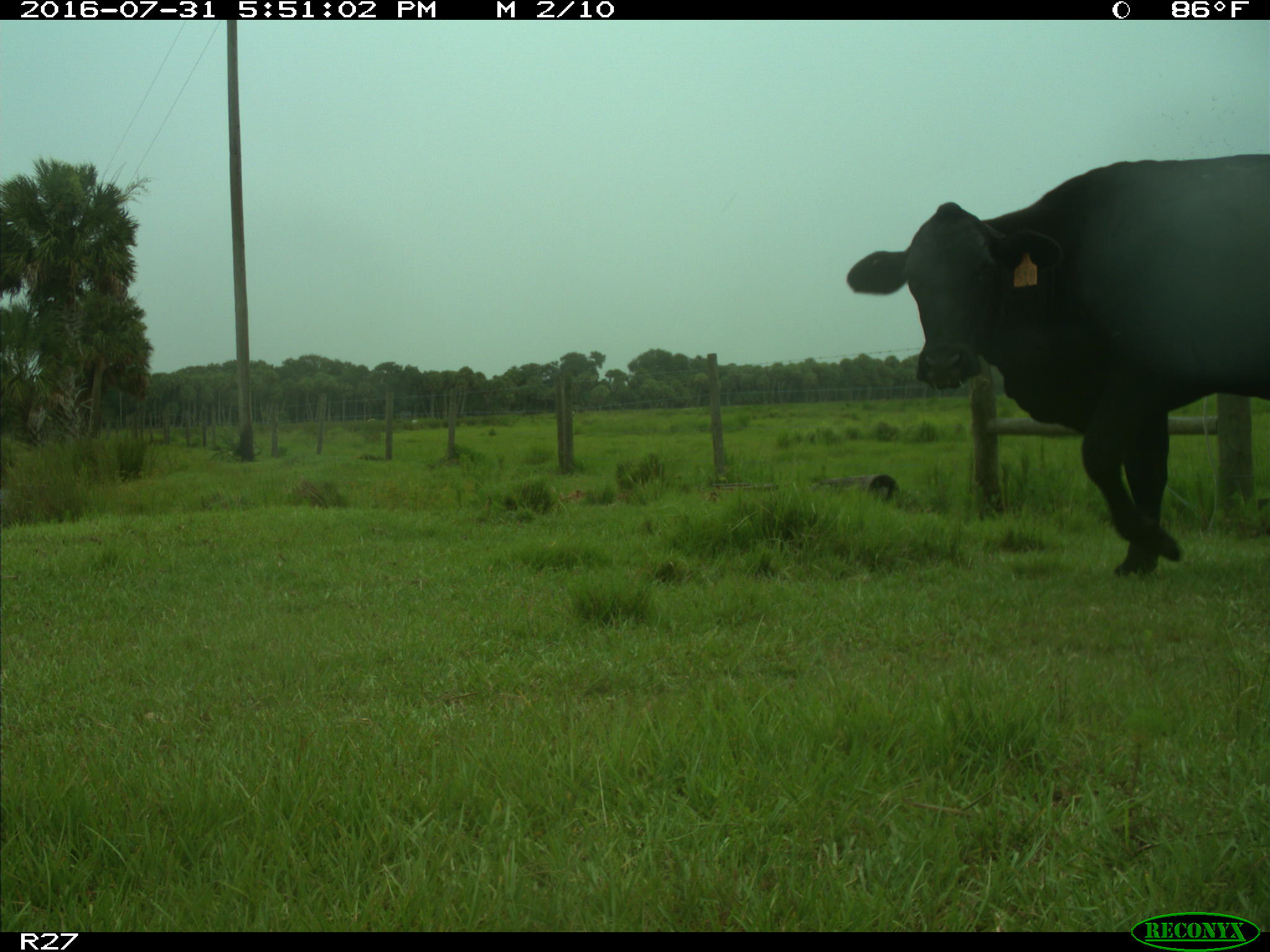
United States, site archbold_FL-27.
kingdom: Animalia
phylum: Chordata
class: Mammalia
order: Artiodactyla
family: Bovidae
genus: Bos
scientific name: Bos taurus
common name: domestic cow